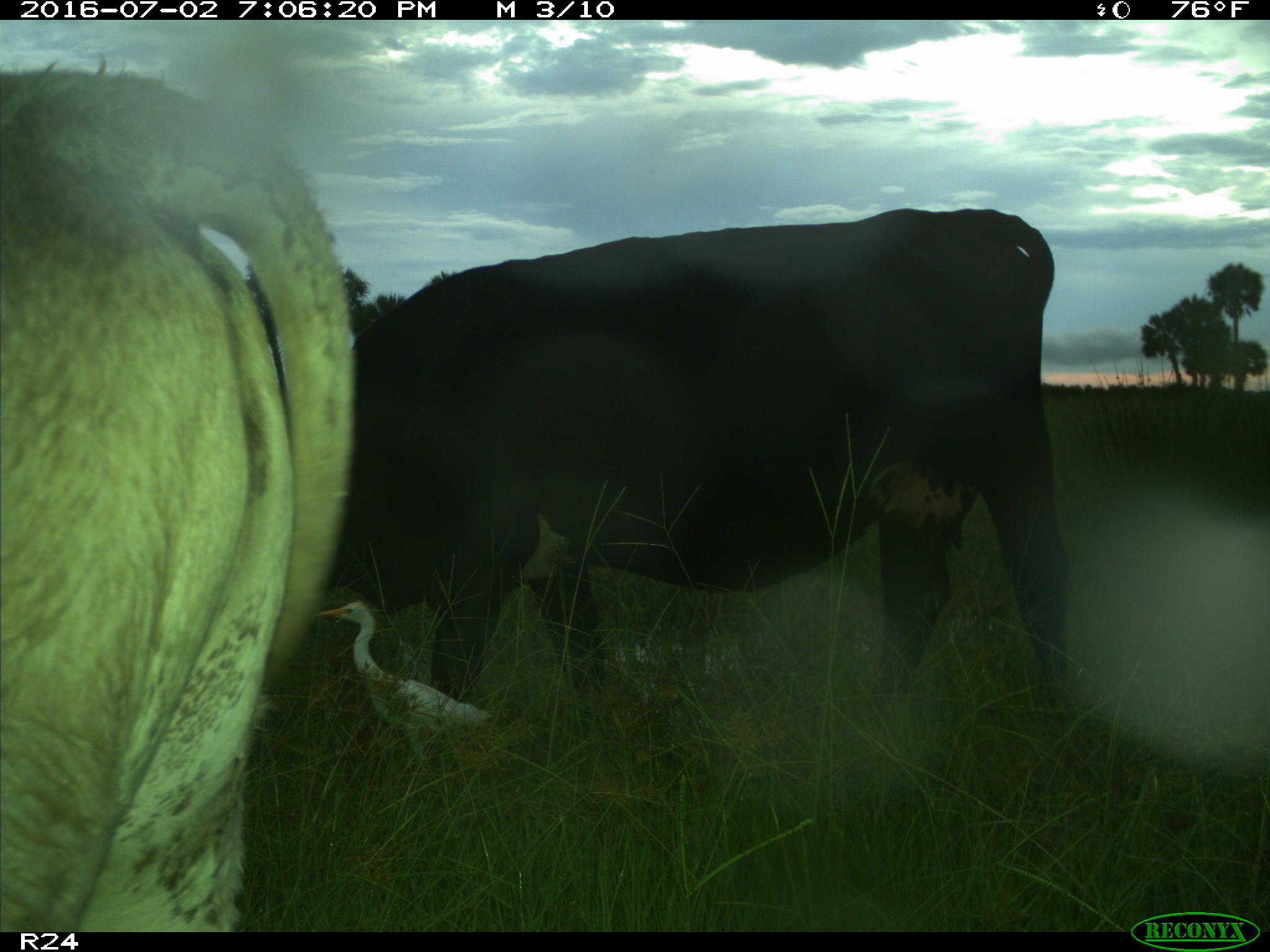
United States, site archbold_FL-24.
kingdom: Animalia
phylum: Chordata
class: Mammalia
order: Artiodactyla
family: Bovidae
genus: Bos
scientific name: Bos taurus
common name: domestic cow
Bos taurus (domestic cow).